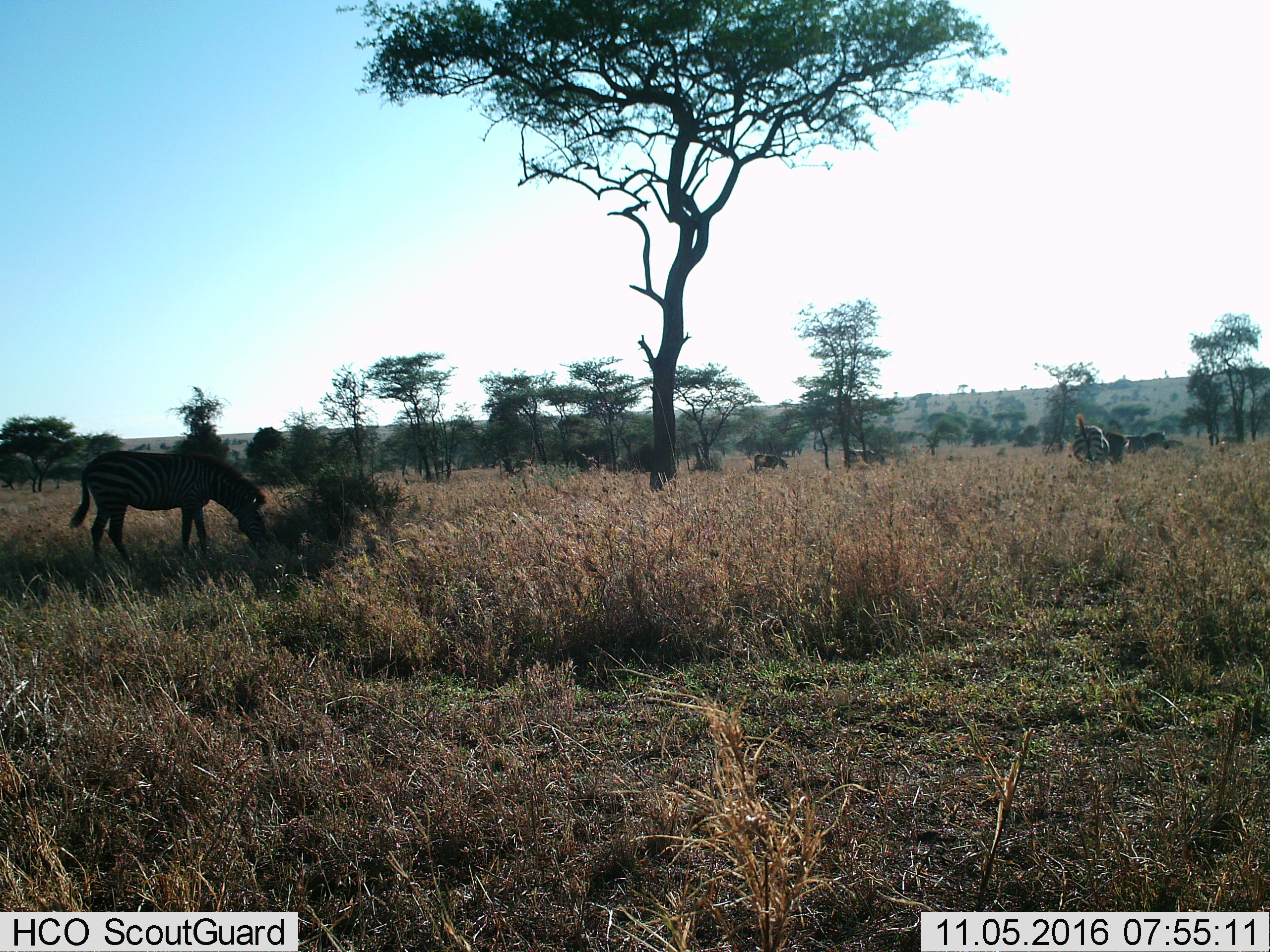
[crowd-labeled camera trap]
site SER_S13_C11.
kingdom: Animalia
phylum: Chordata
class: Mammalia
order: Perissodactyla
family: Equidae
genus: Equus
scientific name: Equus quagga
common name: plains zebra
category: zebraplains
Zebraplains (plains zebra) (Equus quagga), count 6. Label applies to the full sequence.